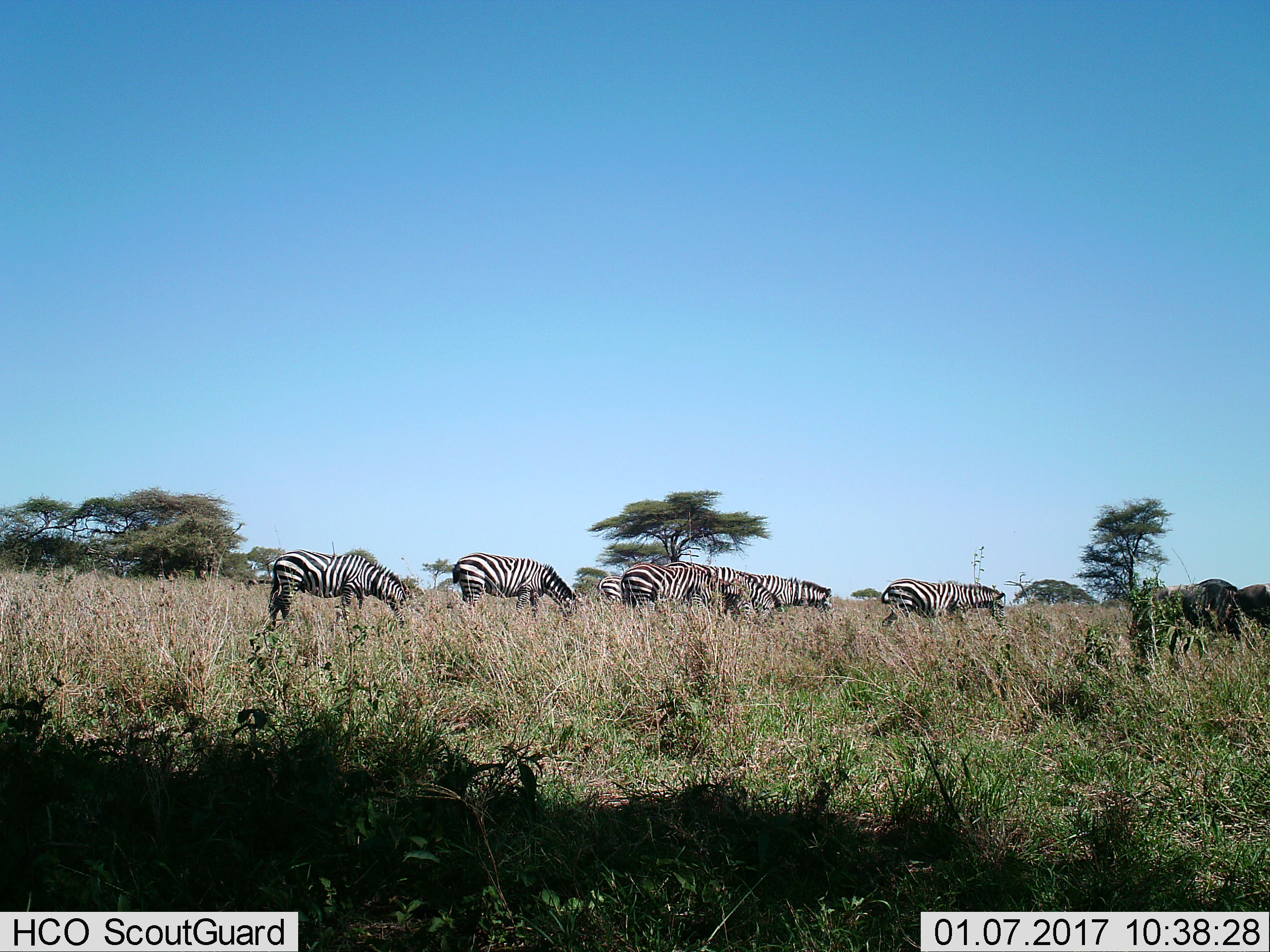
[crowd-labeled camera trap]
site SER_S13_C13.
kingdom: Animalia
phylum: Chordata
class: Mammalia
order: Perissodactyla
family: Equidae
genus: Equus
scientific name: Equus quagga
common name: plains zebra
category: zebraplains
Zebraplains (plains zebra) (Equus quagga), count 7. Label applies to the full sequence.